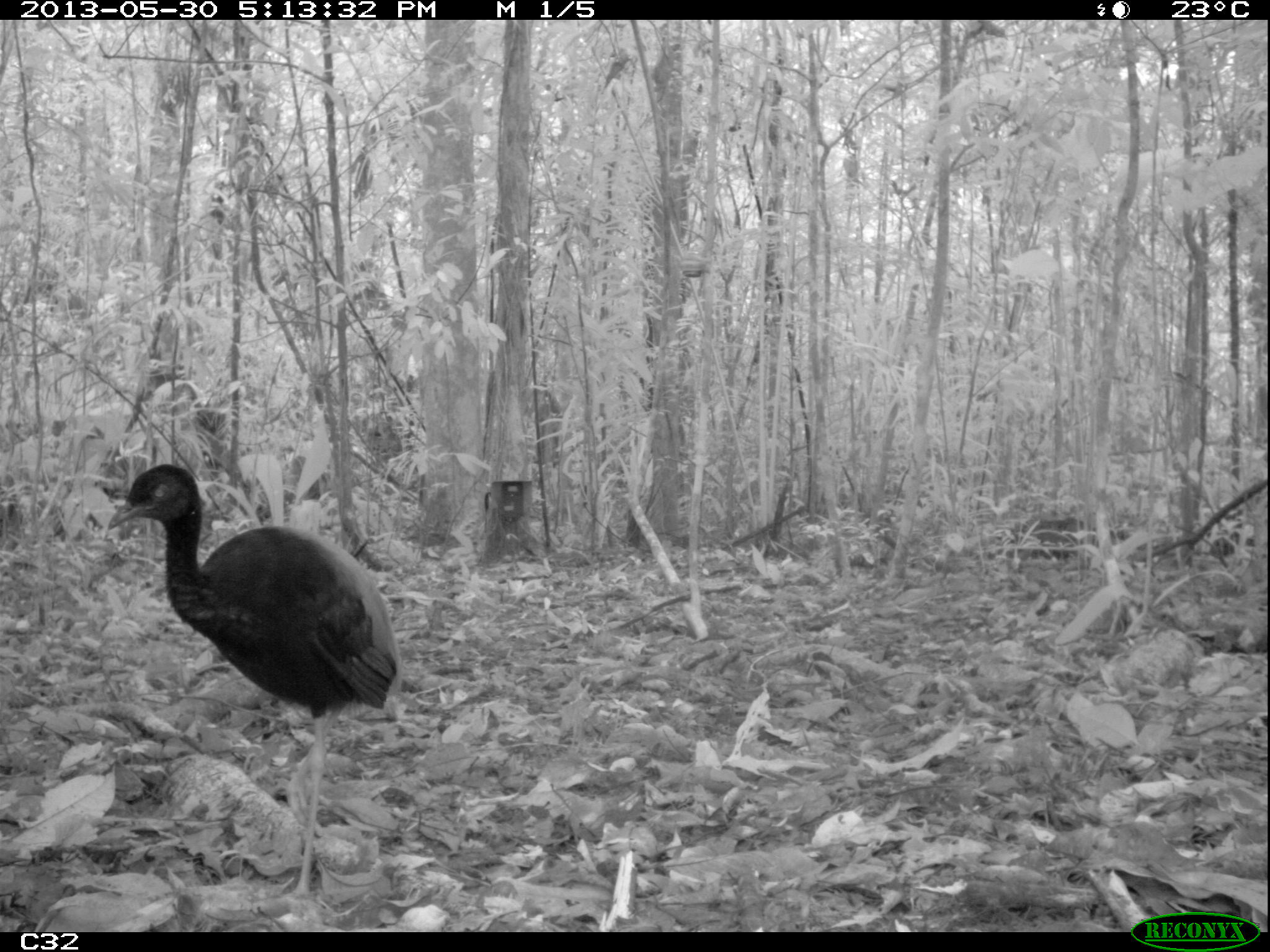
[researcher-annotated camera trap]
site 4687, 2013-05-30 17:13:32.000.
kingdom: Animalia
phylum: Chordata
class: Aves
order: Gruiformes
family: Psophiidae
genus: Psophia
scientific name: Psophia crepitans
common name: gray-winged trumpeter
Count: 1.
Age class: adult.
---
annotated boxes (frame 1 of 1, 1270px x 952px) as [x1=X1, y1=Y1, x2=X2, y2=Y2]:
psophia crepitans: [x1=105, y1=460, x2=397, y2=918]